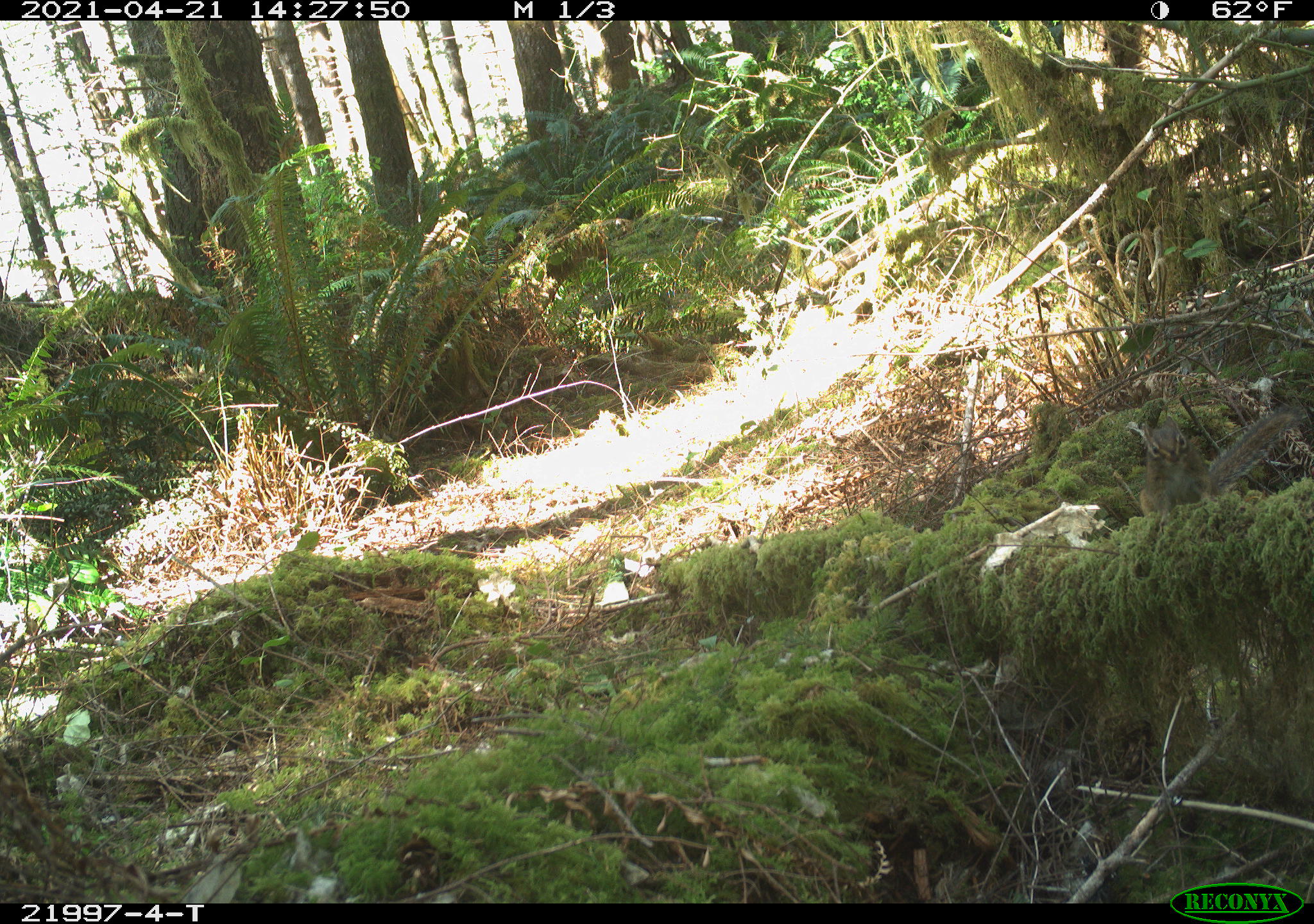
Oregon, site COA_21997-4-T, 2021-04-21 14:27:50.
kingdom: Animalia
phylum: Chordata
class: Mammalia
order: Rodentia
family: Sciuridae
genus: Neotamias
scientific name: Neotamias townsendii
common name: townsend's chipmunk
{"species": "townsend's chipmunk (Neotamias townsendii)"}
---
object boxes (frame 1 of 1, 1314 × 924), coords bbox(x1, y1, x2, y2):
townsend's chipmunk: bbox(1122, 383, 1310, 542)